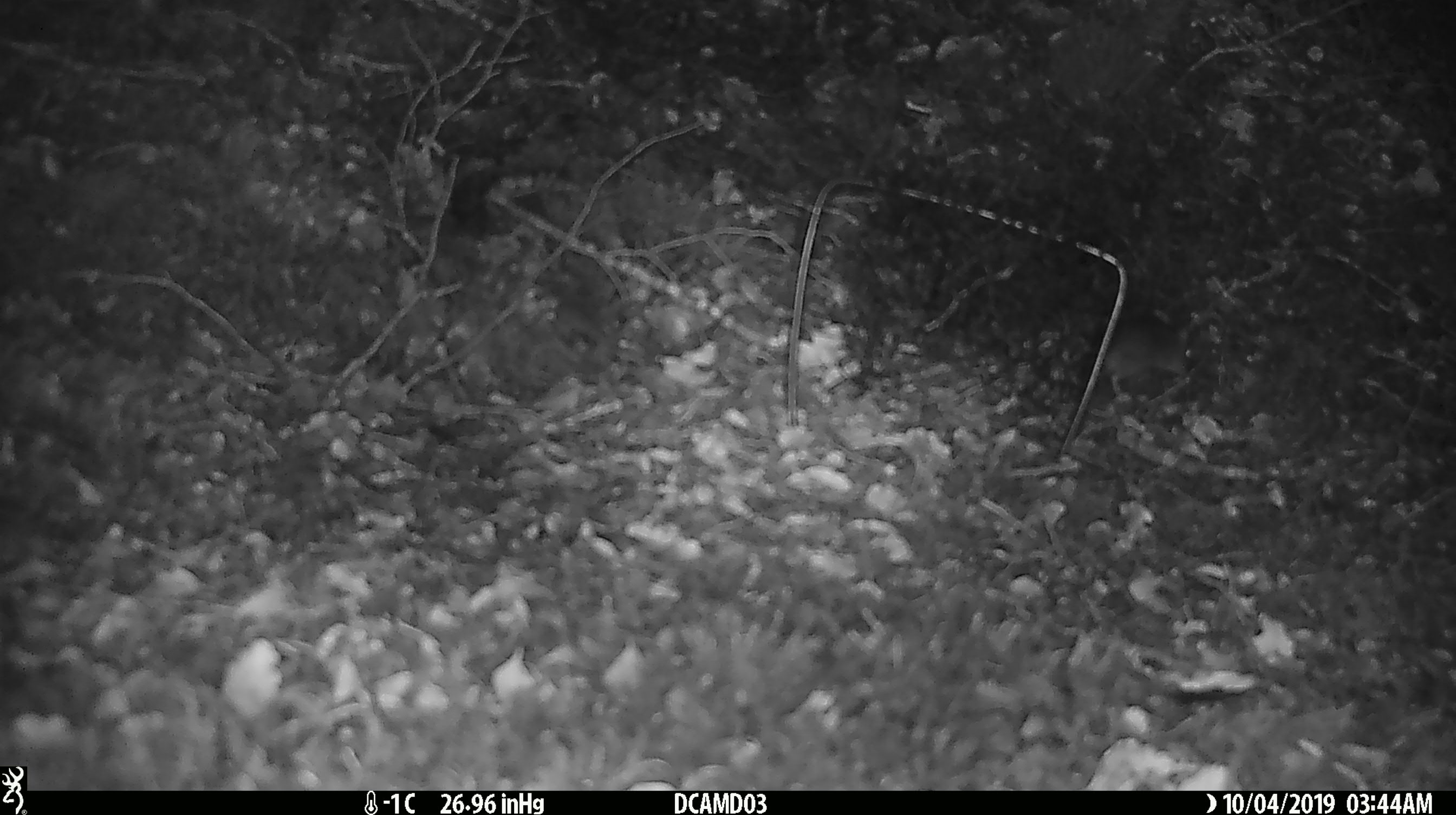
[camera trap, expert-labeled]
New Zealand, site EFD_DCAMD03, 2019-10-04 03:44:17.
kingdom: Animalia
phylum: Chordata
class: Mammalia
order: Rodentia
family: Muridae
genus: Mus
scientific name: Mus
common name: mouse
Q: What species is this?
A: Mouse (Mus).